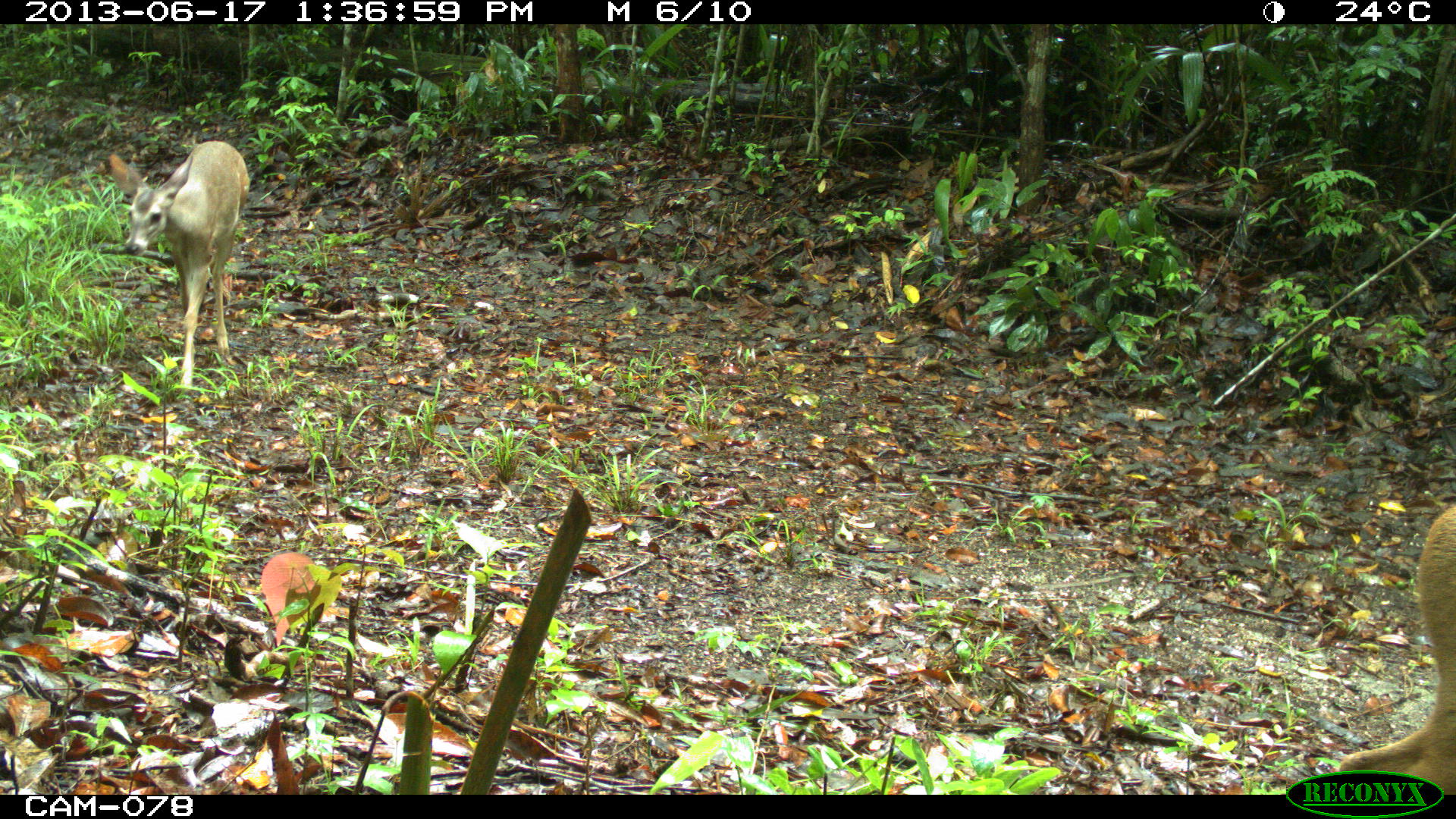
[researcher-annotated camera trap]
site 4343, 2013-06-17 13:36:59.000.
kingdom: Animalia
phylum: Chordata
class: Mammalia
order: Artiodactyla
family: Cervidae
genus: Odocoileus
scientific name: Odocoileus virginianus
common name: white-tailed deer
Odocoileus virginianus (white-tailed deer), count 2.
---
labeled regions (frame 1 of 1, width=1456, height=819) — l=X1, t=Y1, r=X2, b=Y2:
odocoileus virginianus: l=107, t=140, r=252, b=391; l=1336, t=500, r=1456, b=791